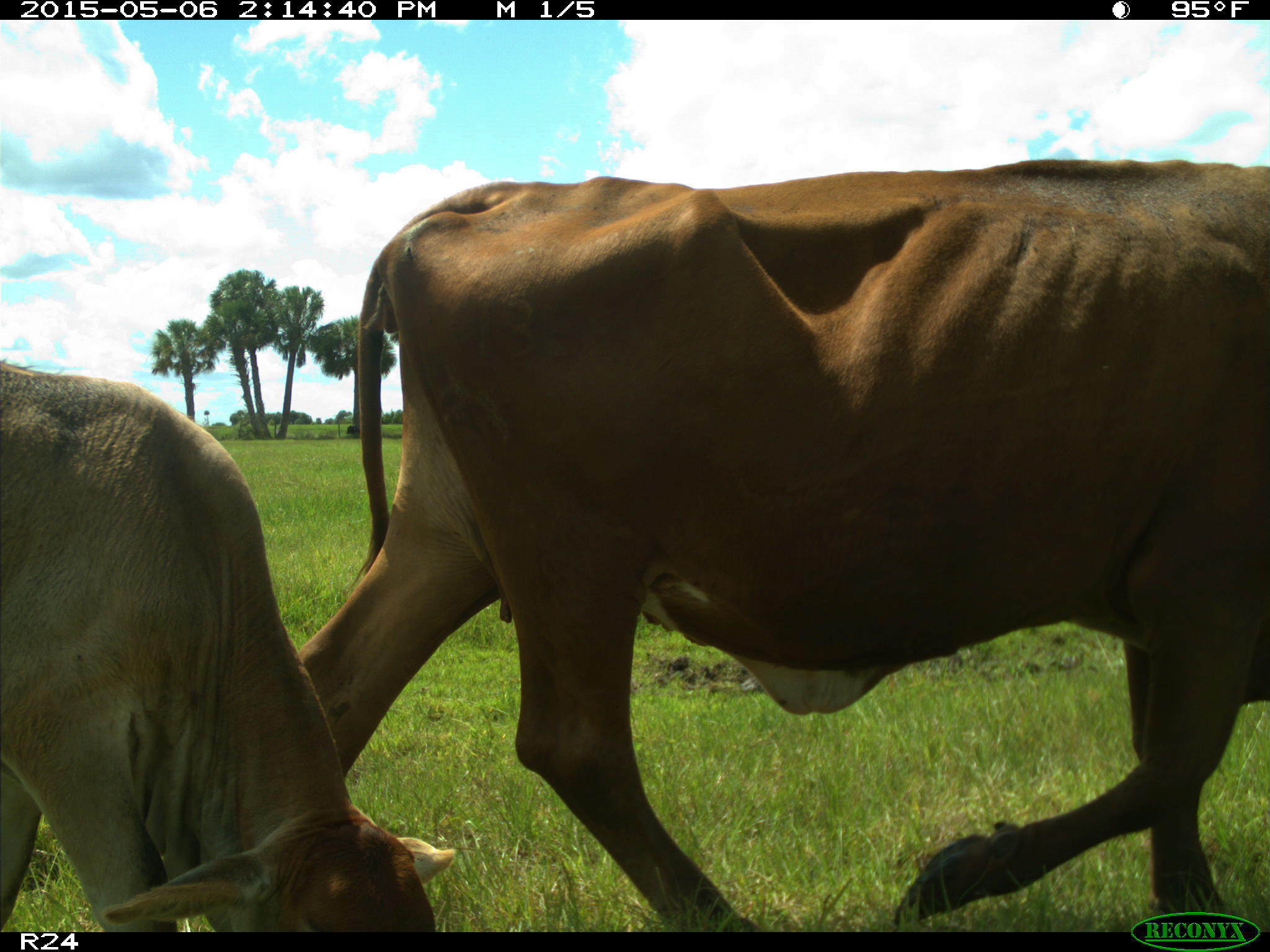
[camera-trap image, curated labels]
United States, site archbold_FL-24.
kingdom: Animalia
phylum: Chordata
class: Mammalia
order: Artiodactyla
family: Bovidae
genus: Bos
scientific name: Bos taurus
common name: domestic cow